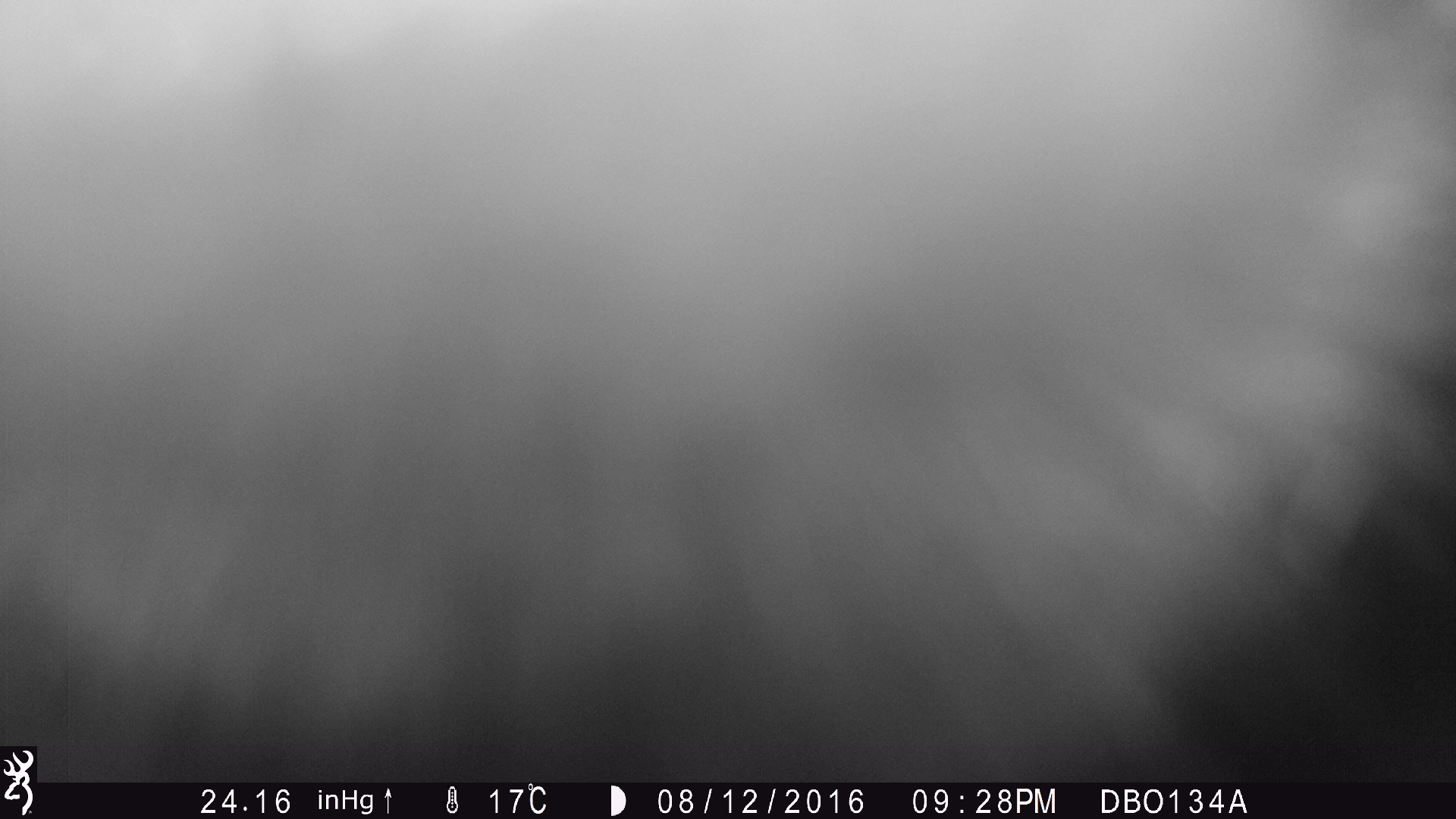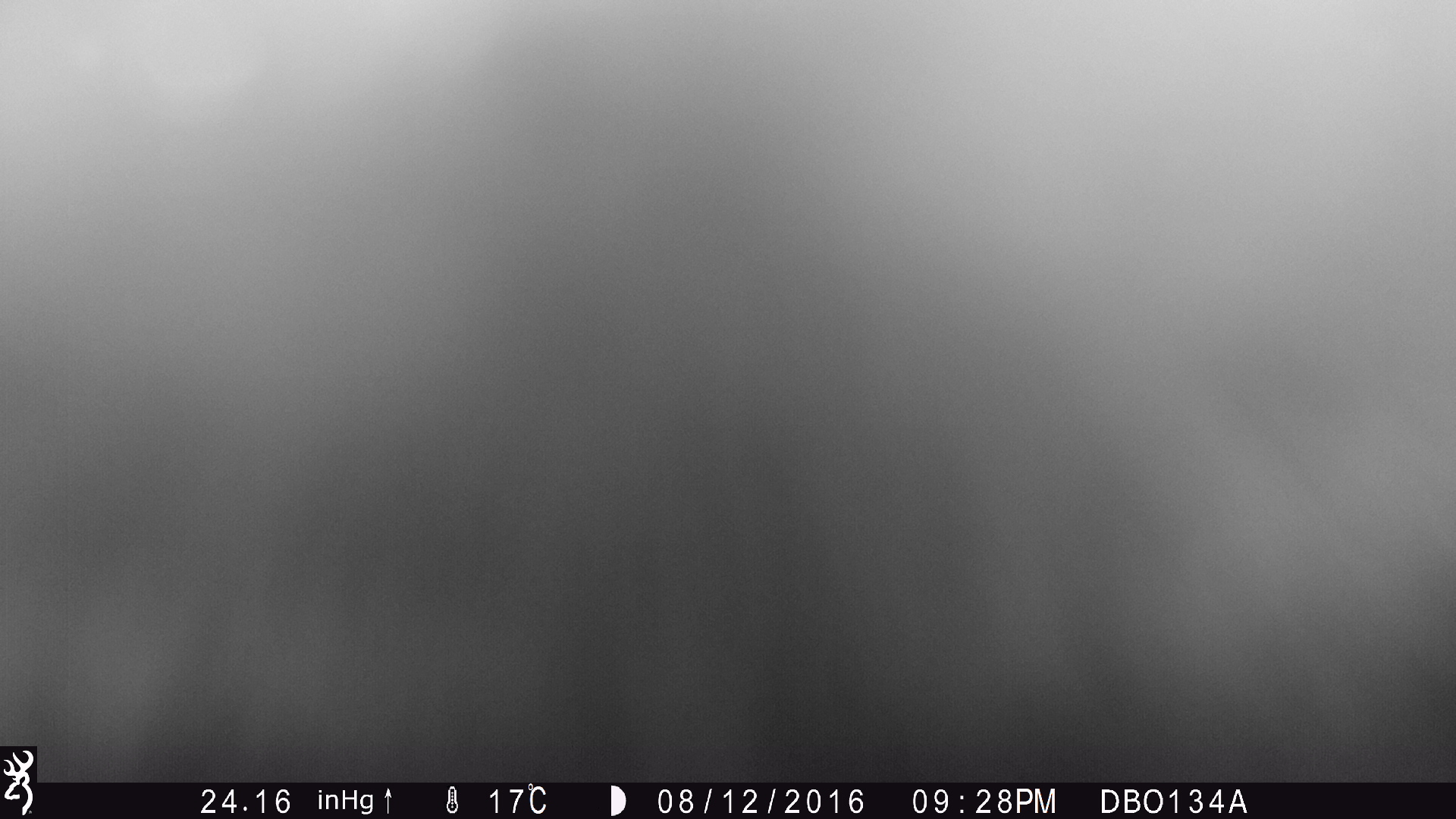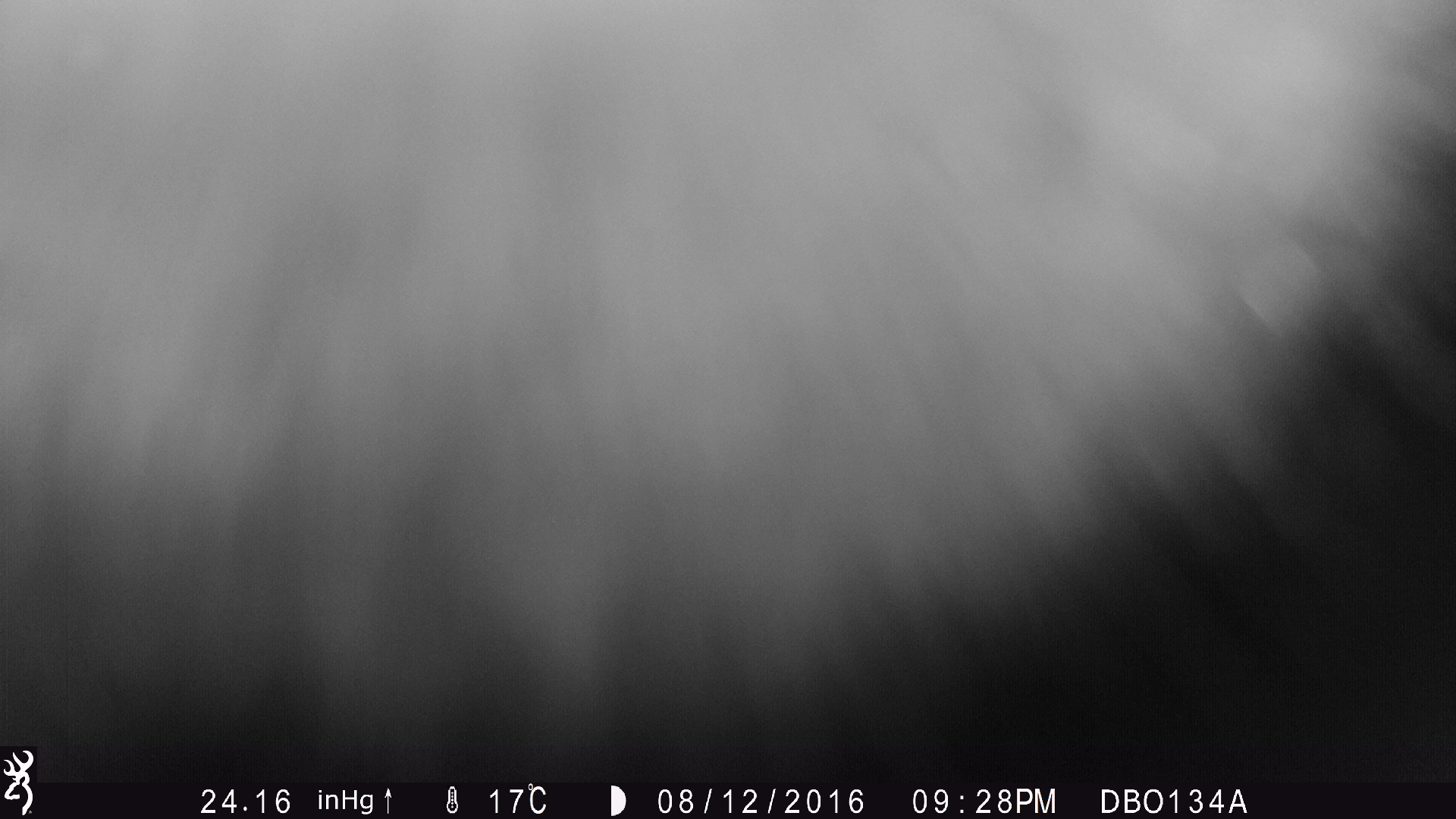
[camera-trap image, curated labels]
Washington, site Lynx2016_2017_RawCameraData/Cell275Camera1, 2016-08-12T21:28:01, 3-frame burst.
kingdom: Animalia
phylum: Chordata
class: Mammalia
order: Artiodactyla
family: Bovidae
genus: Bos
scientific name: Bos taurus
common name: domestic cattle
Domestic cattle (Bos taurus). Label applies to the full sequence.